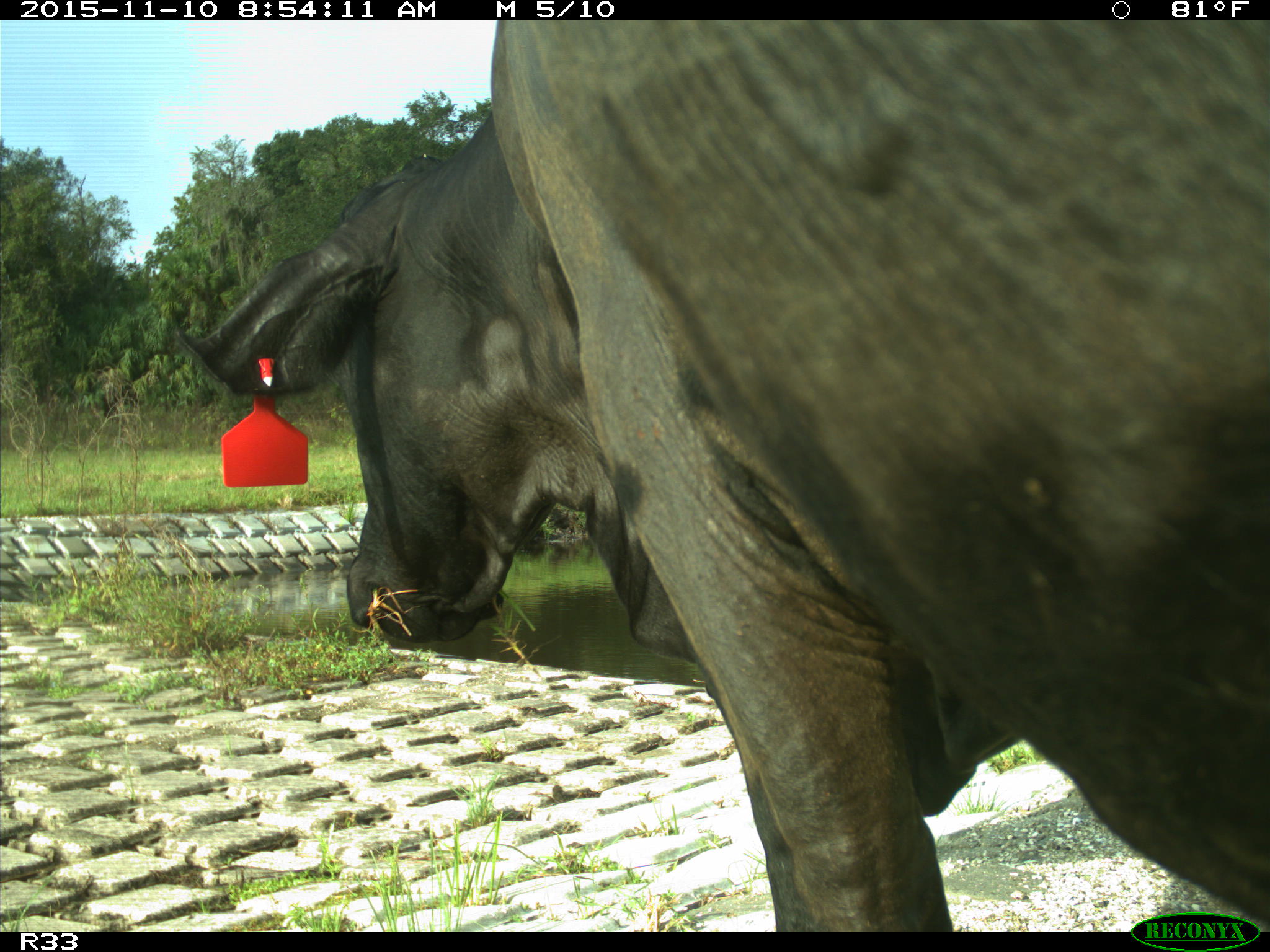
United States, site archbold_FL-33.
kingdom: Animalia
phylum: Chordata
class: Mammalia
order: Artiodactyla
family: Bovidae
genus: Bos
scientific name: Bos taurus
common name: domestic cow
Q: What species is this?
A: Bos taurus (domestic cow).